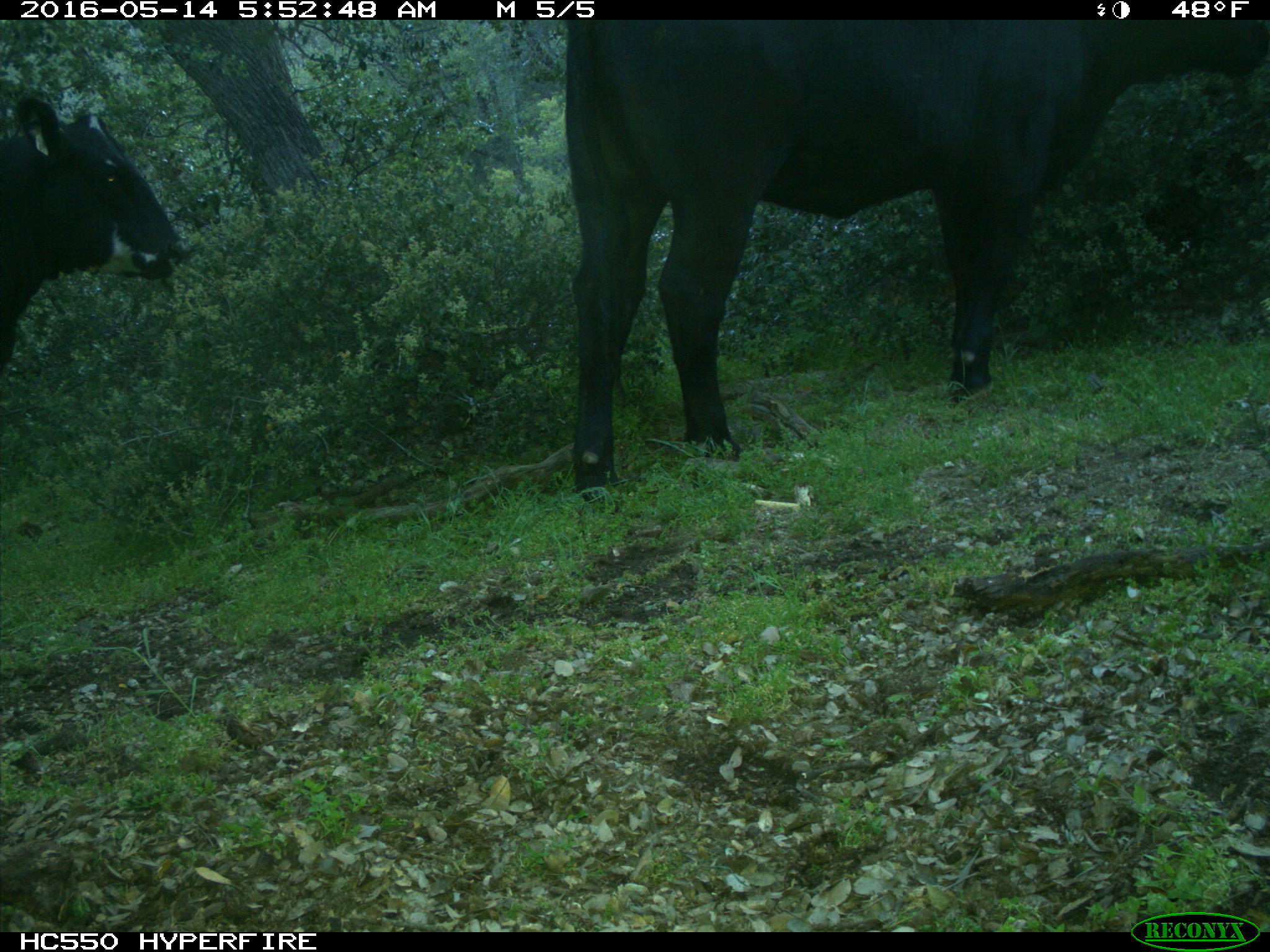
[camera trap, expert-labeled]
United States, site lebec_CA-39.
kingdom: Animalia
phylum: Chordata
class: Mammalia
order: Artiodactyla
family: Bovidae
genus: Bos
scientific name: Bos taurus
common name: domestic cow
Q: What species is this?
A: Bos taurus (domestic cow).